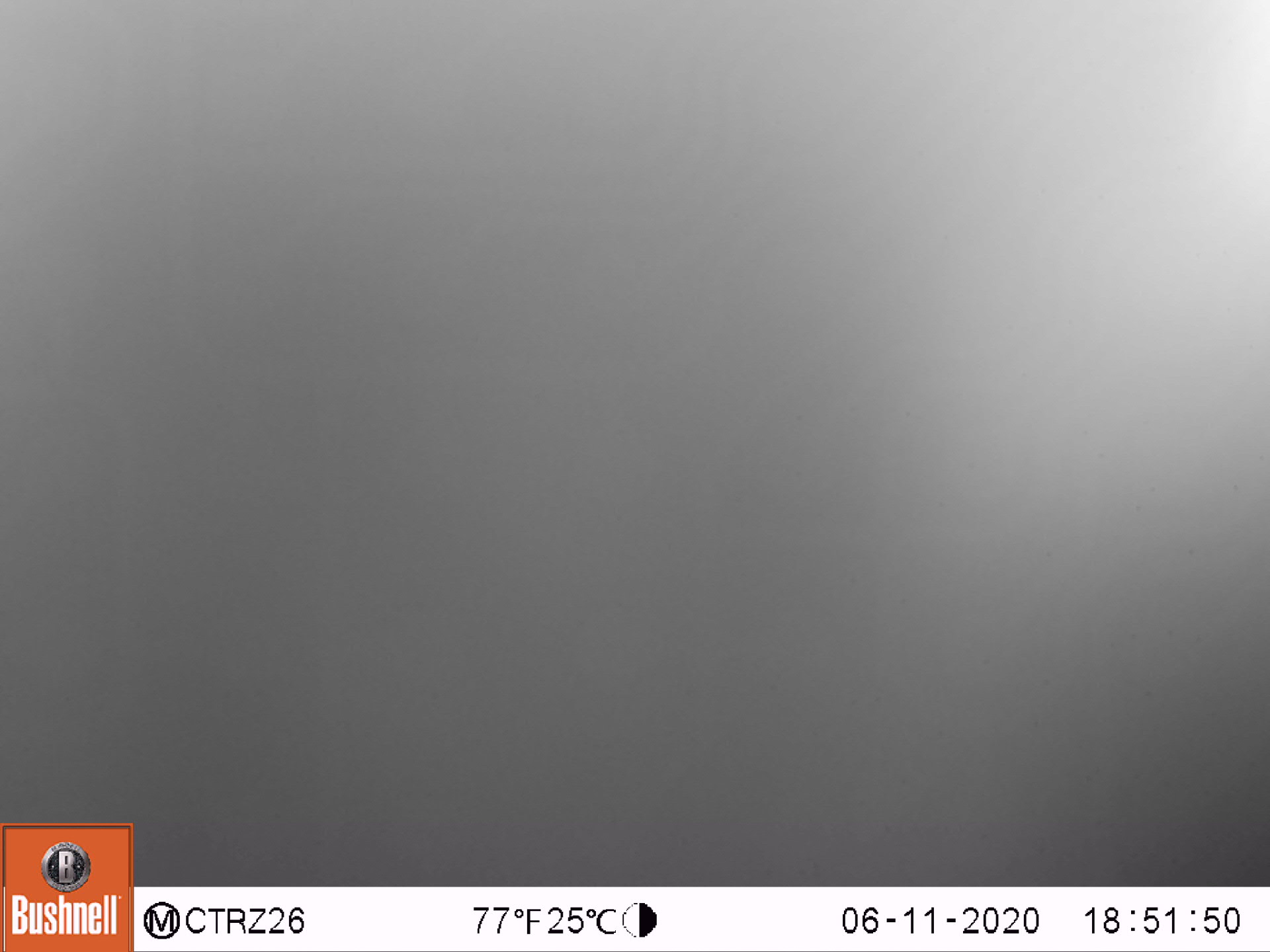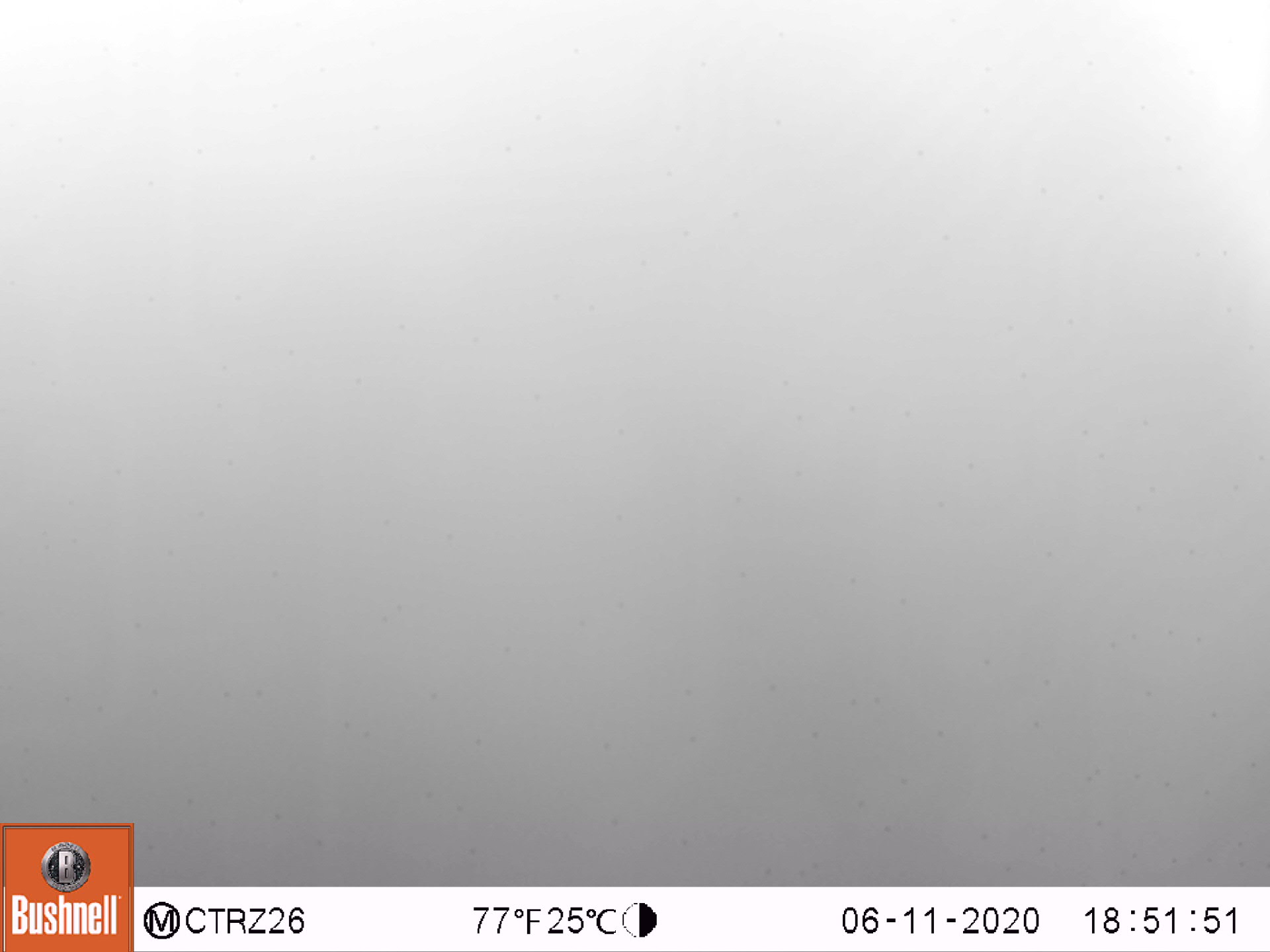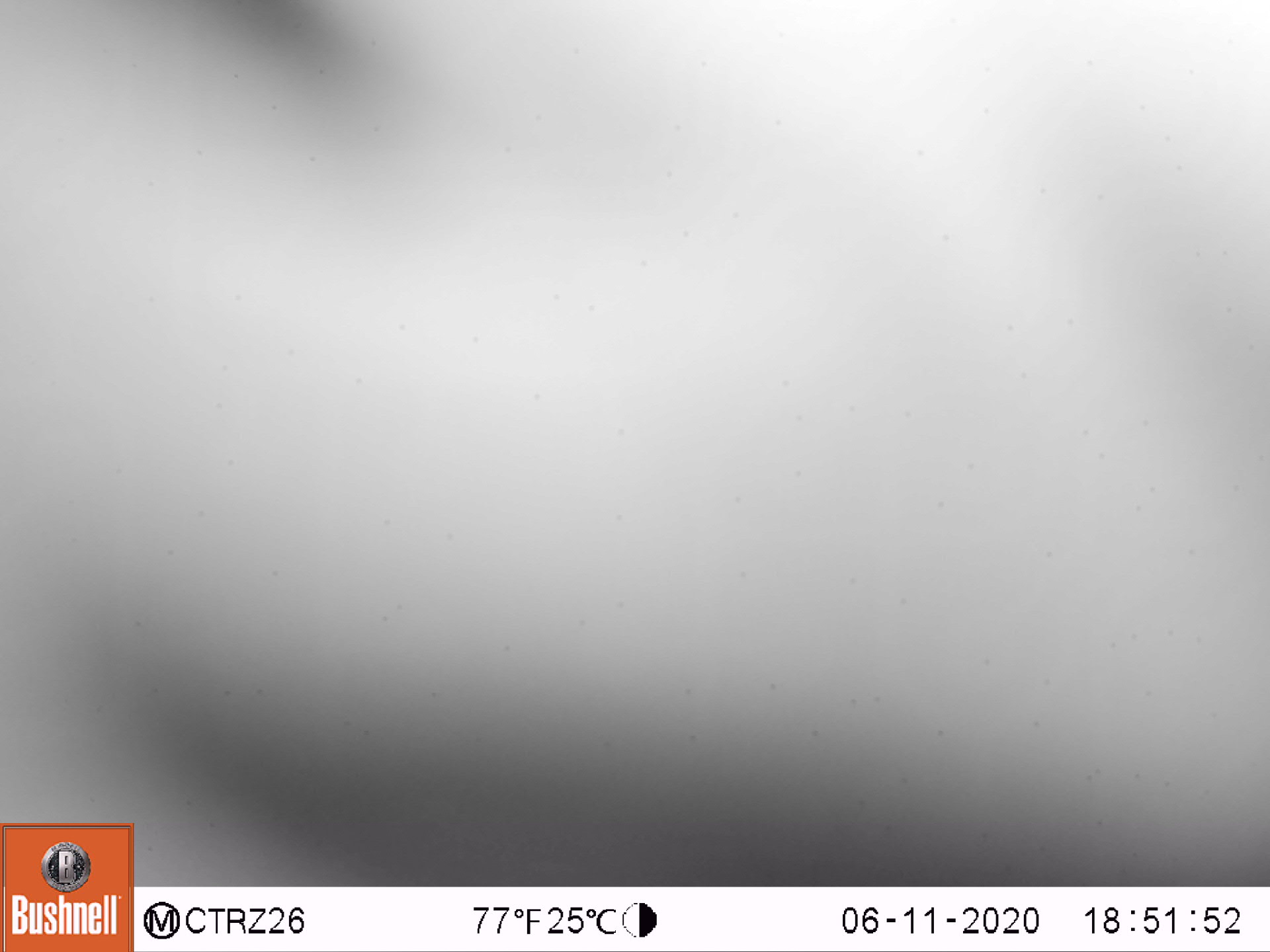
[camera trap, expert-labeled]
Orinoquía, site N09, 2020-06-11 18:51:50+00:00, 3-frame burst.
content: unidentified animal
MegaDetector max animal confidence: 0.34